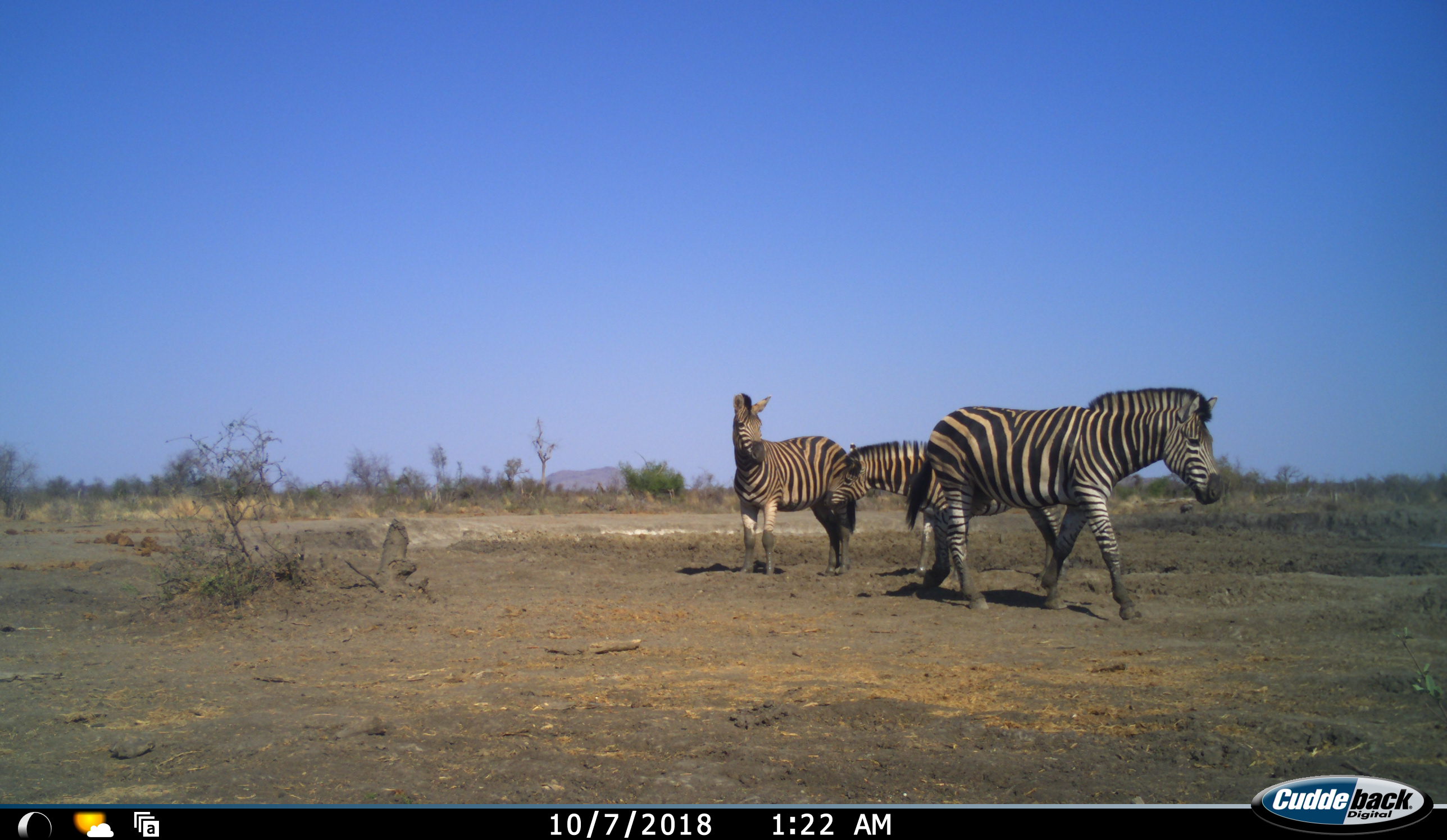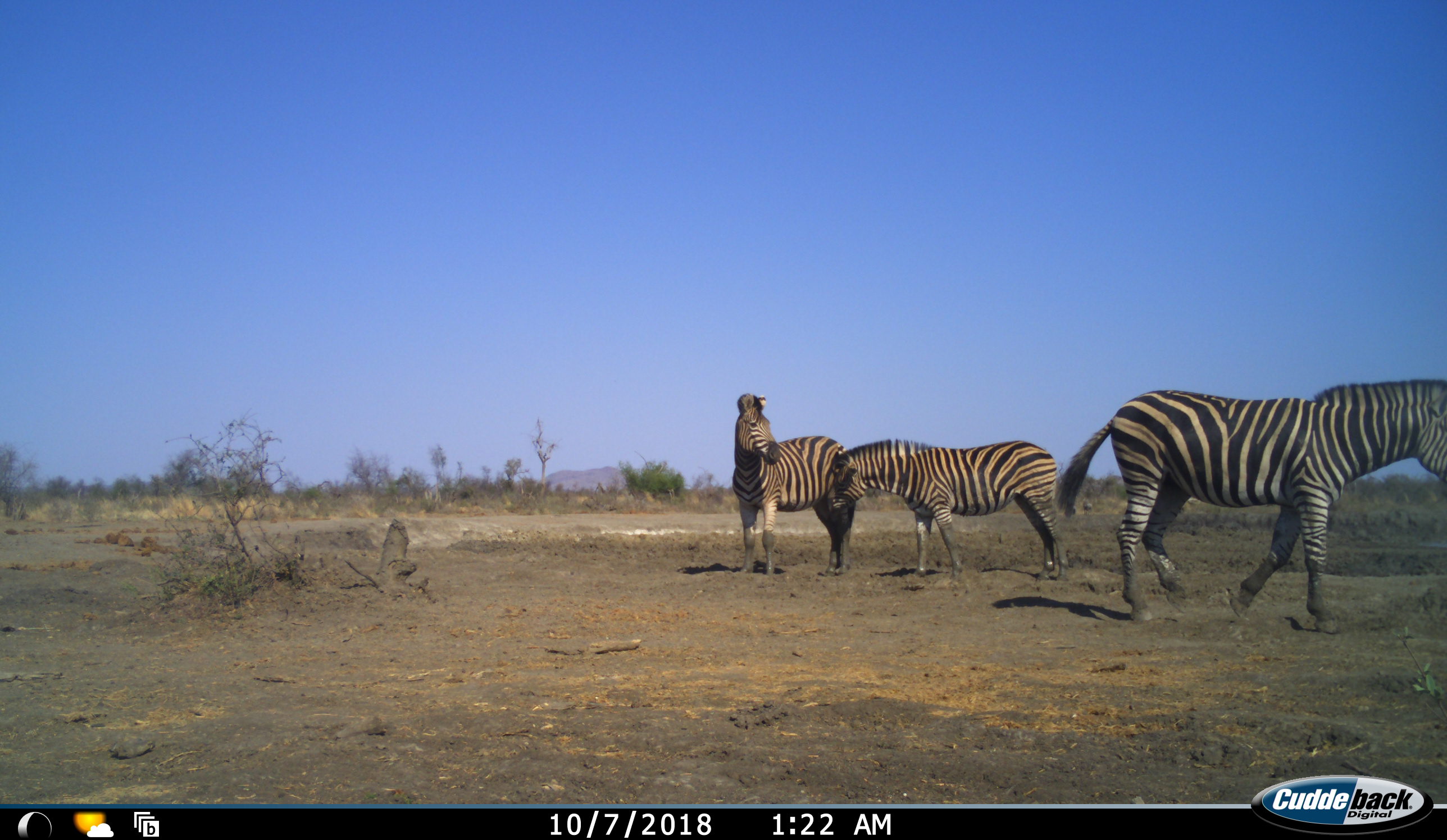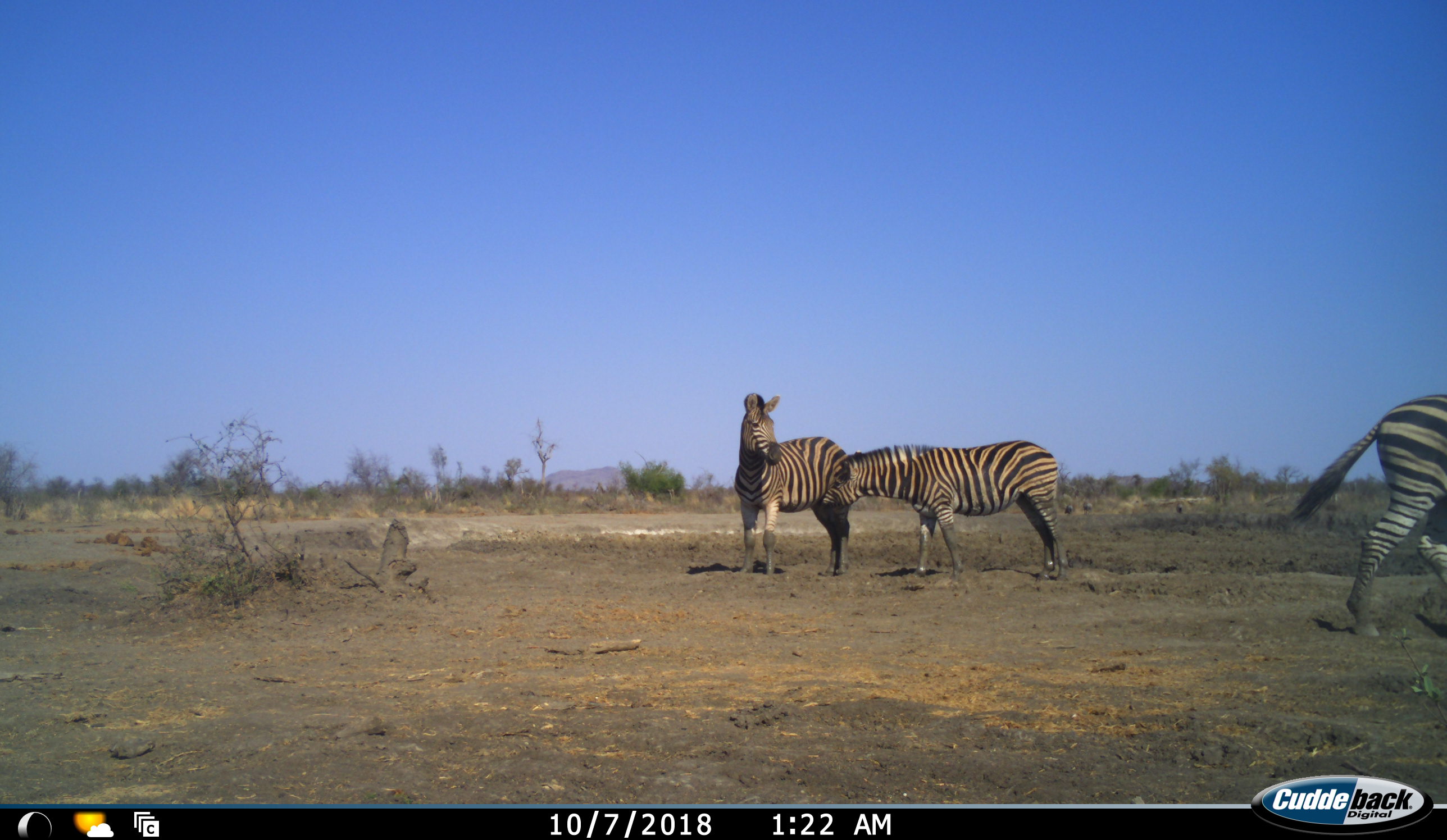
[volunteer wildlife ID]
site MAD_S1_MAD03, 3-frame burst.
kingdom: Animalia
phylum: Chordata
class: Mammalia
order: Perissodactyla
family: Equidae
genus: Equus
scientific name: Equus quagga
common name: plains zebra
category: zebraplains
Zebraplains (plains zebra) (Equus quagga), count 3. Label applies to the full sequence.